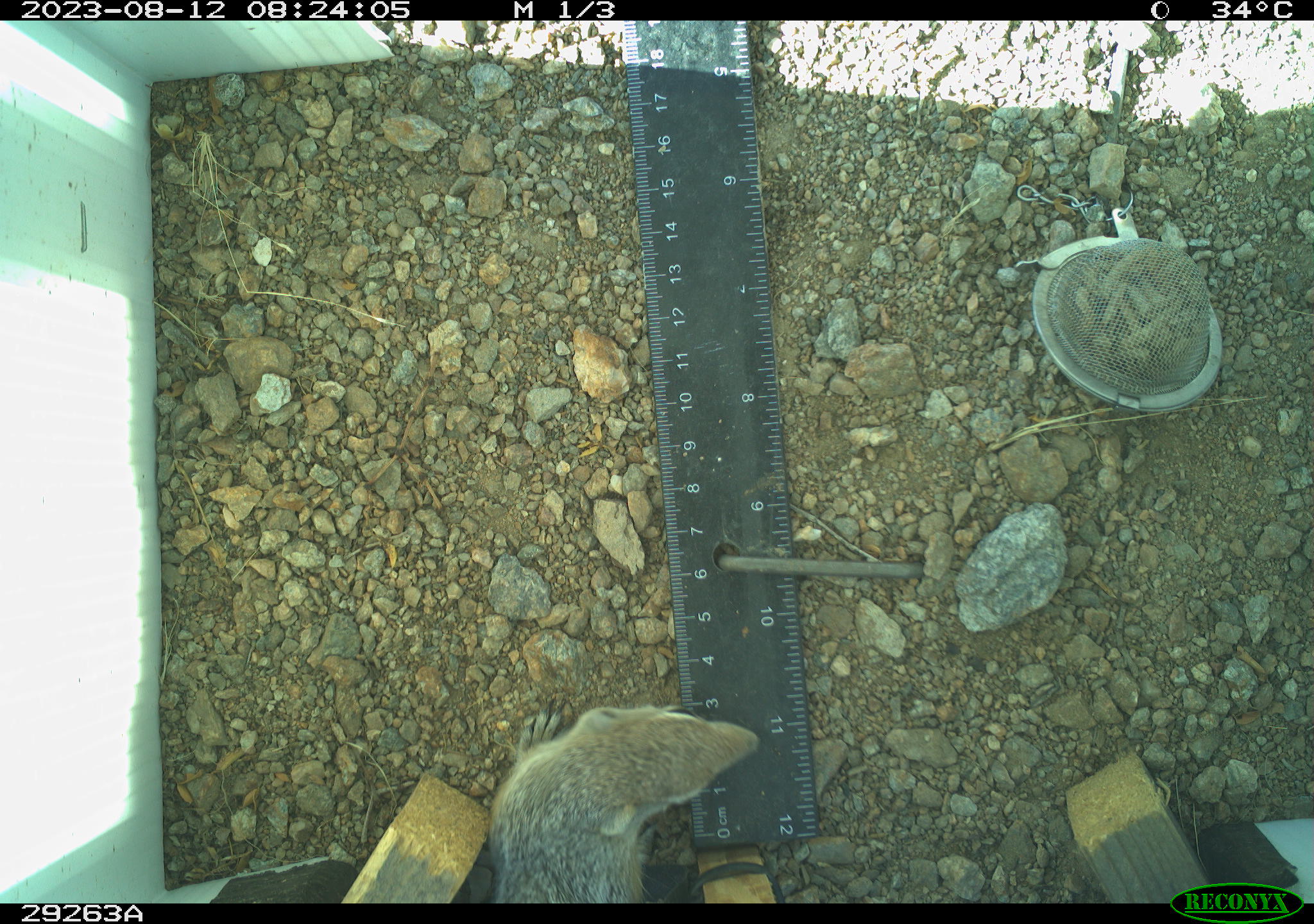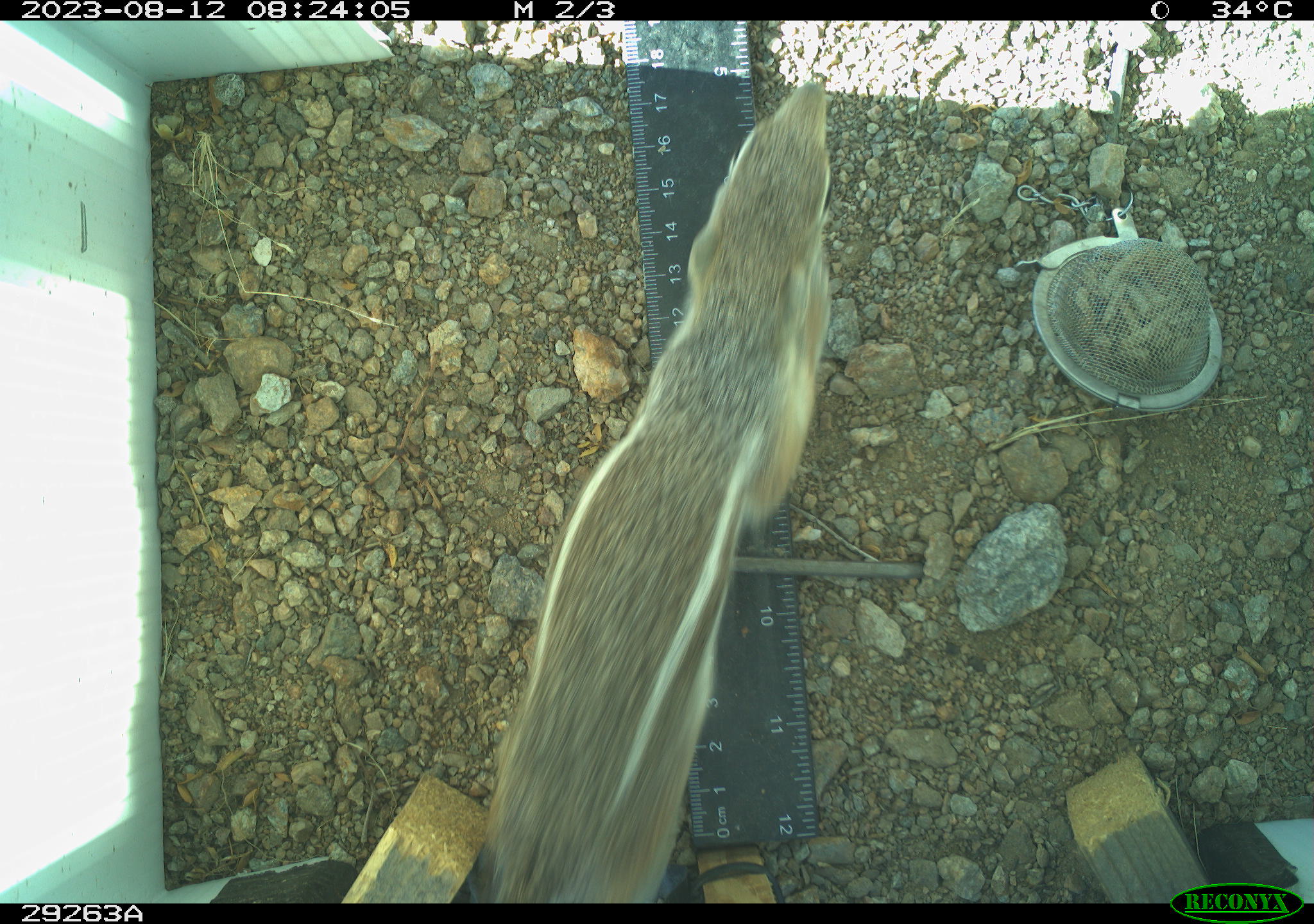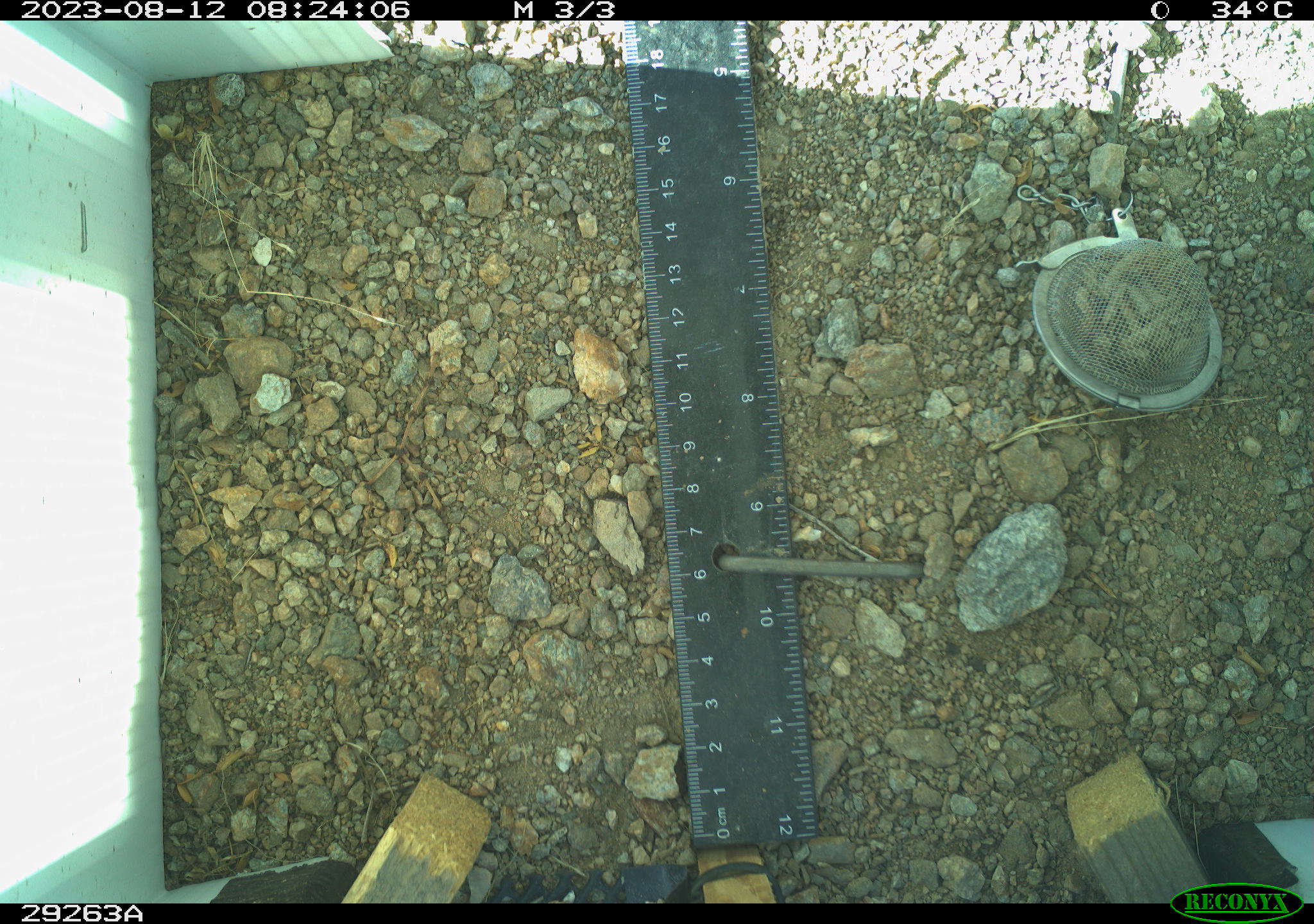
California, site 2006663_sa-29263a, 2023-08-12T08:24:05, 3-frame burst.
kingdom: Animalia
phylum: Chordata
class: Mammalia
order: Rodentia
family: Sciuridae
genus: Ammospermophilus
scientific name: Ammospermophilus leucurus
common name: white-tailed antelope squirrel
White-tailed antelope squirrel (Ammospermophilus leucurus).